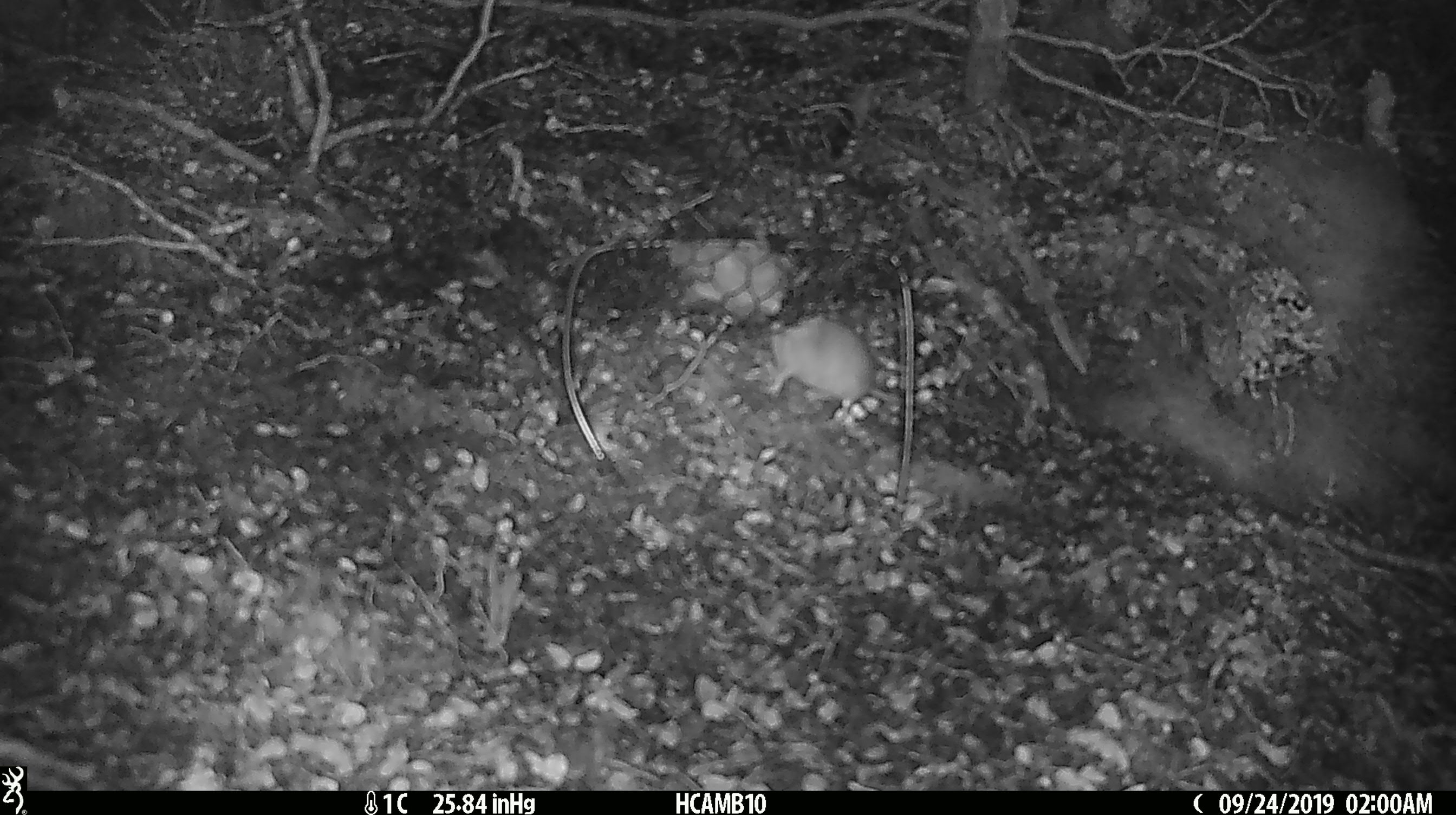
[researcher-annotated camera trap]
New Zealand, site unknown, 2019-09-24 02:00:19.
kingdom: Animalia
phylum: Chordata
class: Mammalia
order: Rodentia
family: Muridae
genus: Mus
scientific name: Mus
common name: mouse